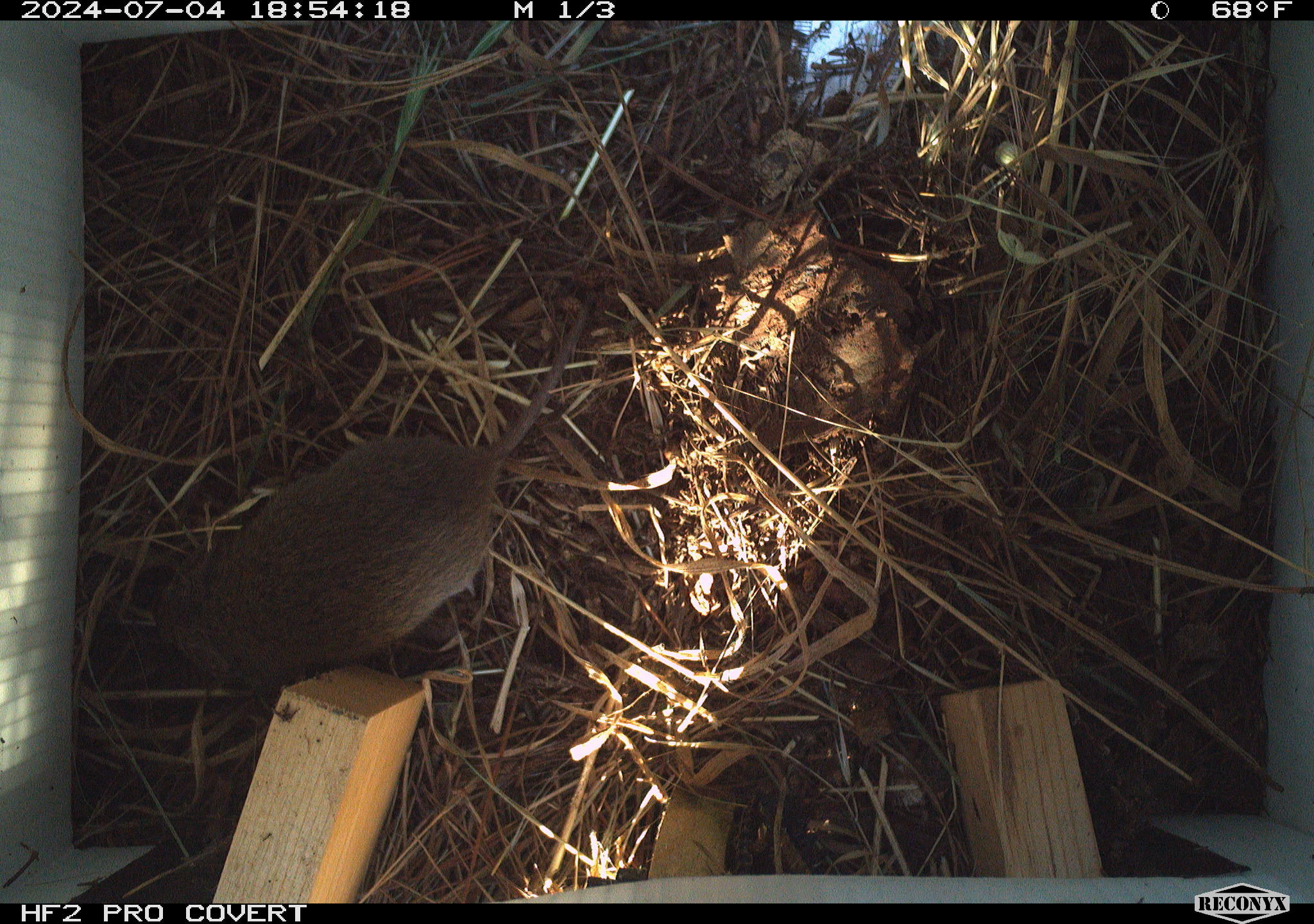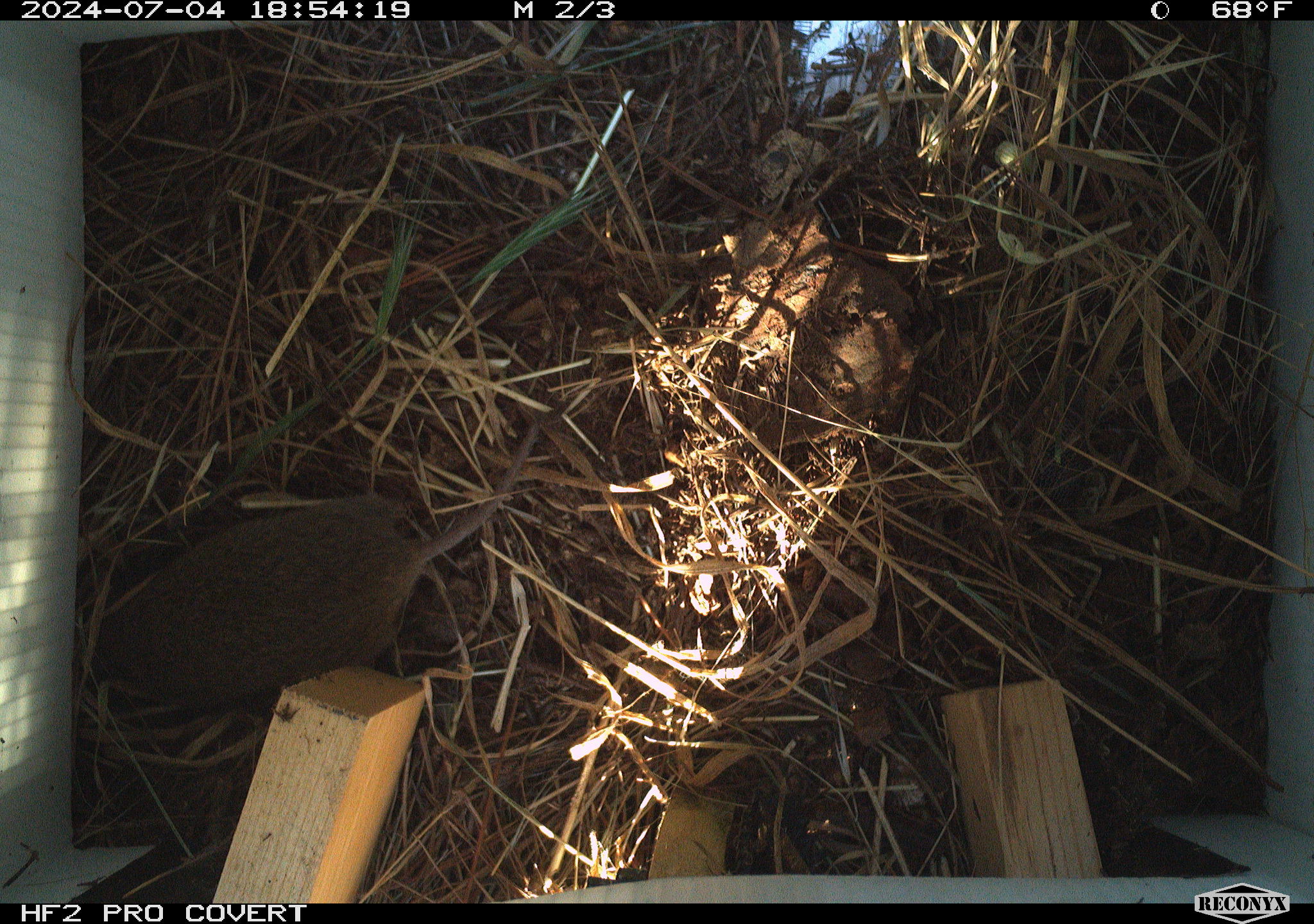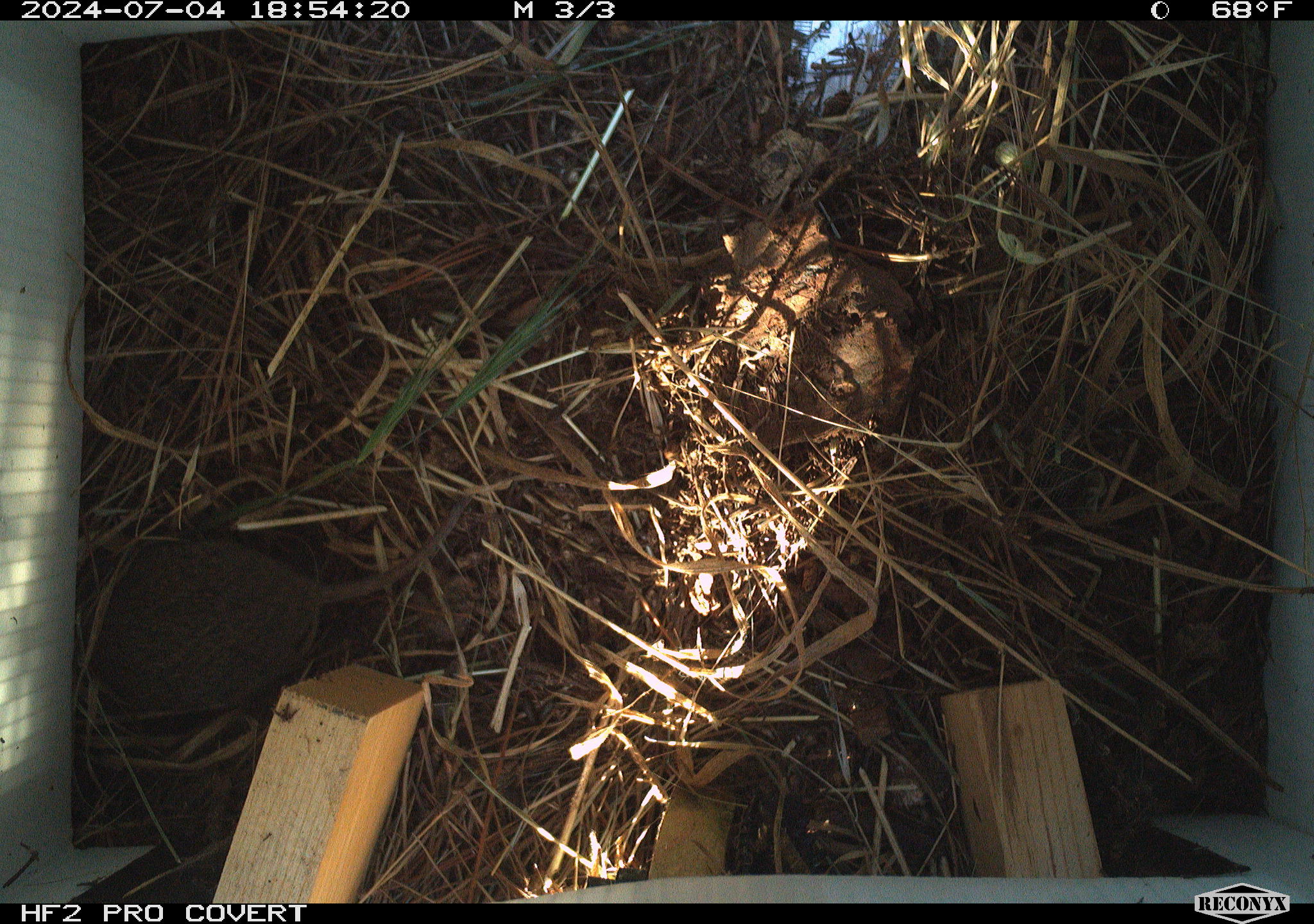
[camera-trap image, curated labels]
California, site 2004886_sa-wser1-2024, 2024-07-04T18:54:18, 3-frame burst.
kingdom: Animalia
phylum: Chordata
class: Mammalia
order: Rodentia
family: Cricetidae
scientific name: Arvicolinae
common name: voles, lemmings, and muskrats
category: arvicolinae subfamily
Arvicolinae subfamily (voles, lemmings, and muskrats) (Arvicolinae).